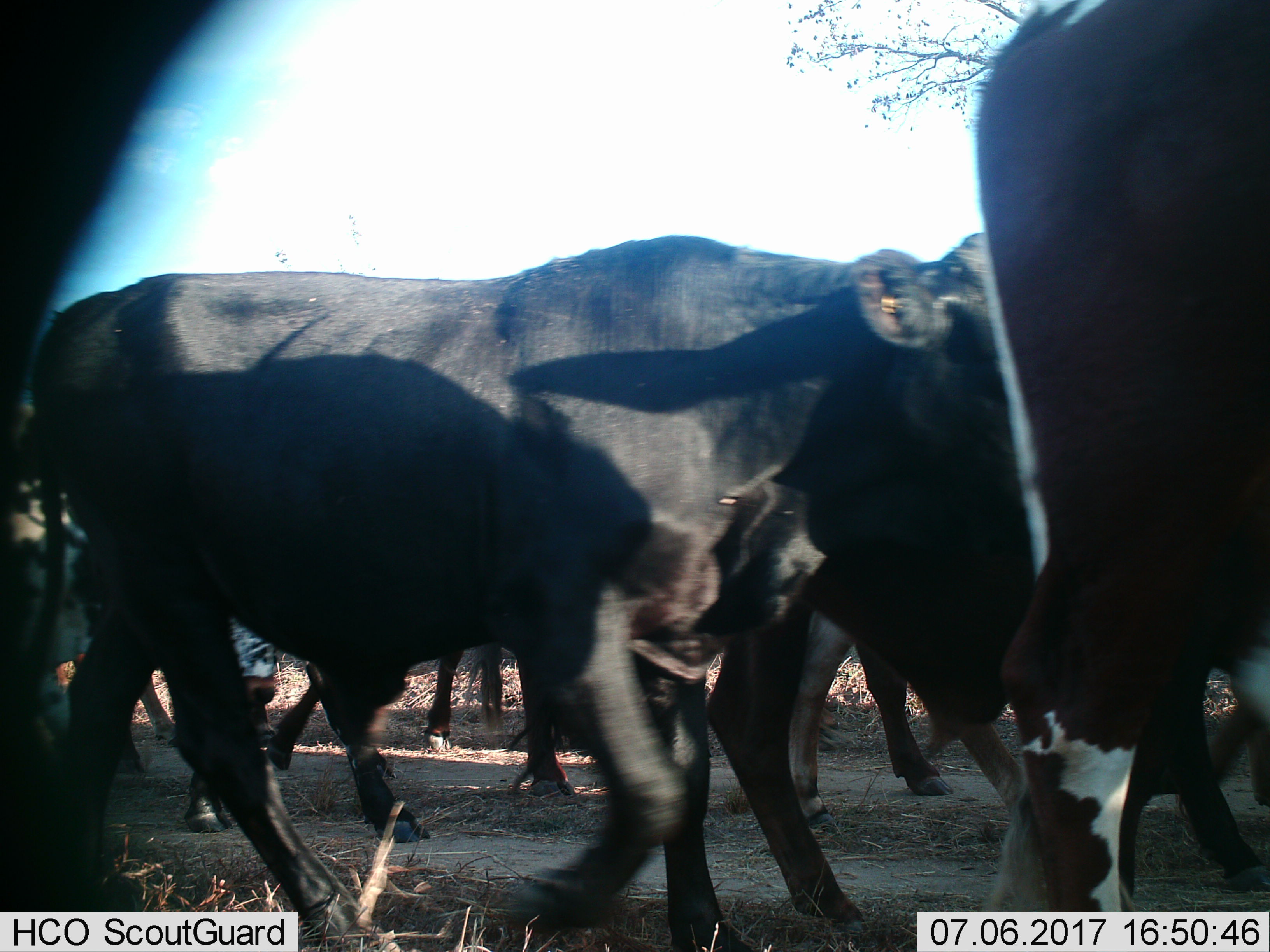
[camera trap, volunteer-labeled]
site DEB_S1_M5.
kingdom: Animalia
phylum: Chordata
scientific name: Vertebrata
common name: domestic animal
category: domesticanimal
Domesticanimal (domestic animal) (Vertebrata), count 11-50. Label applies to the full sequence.